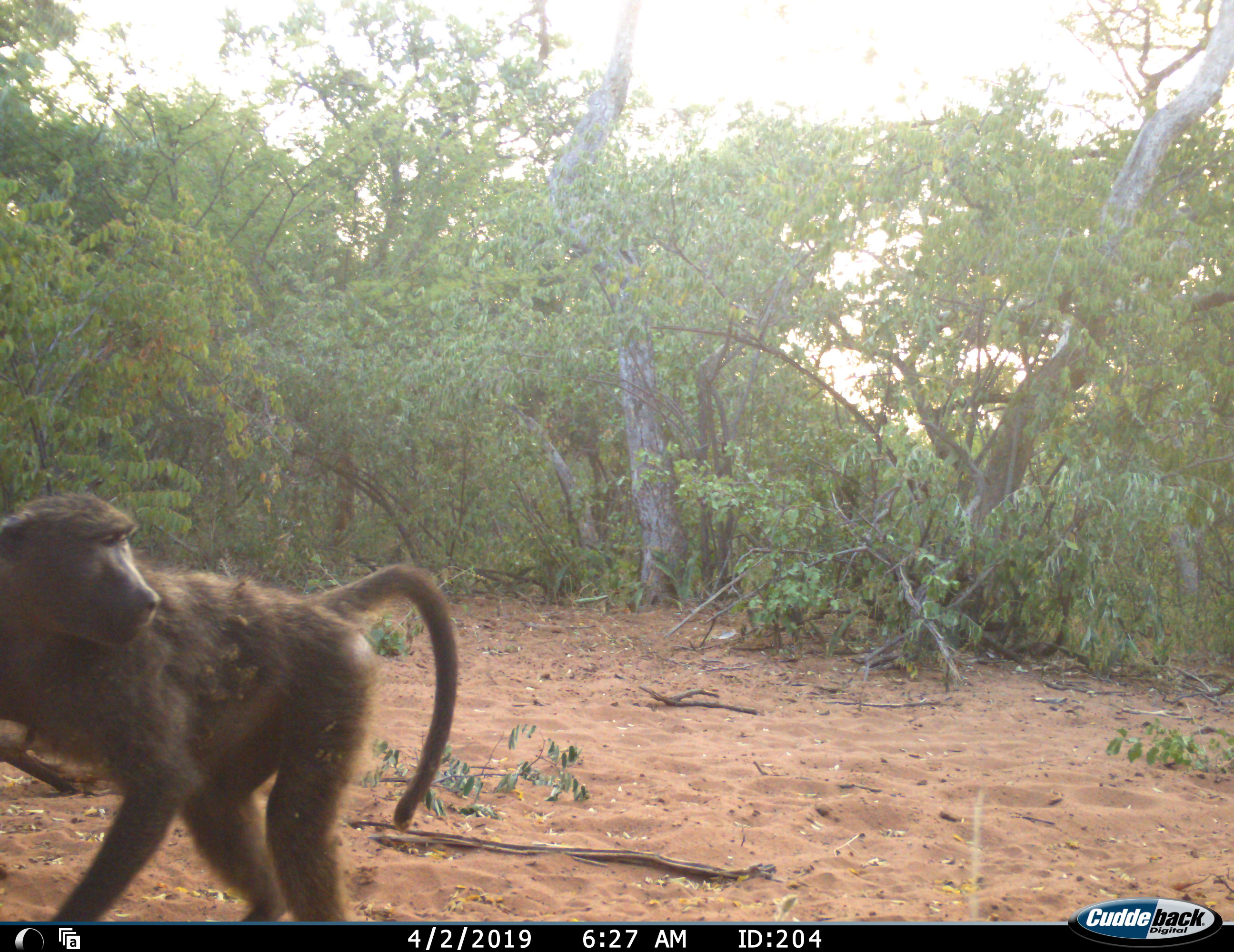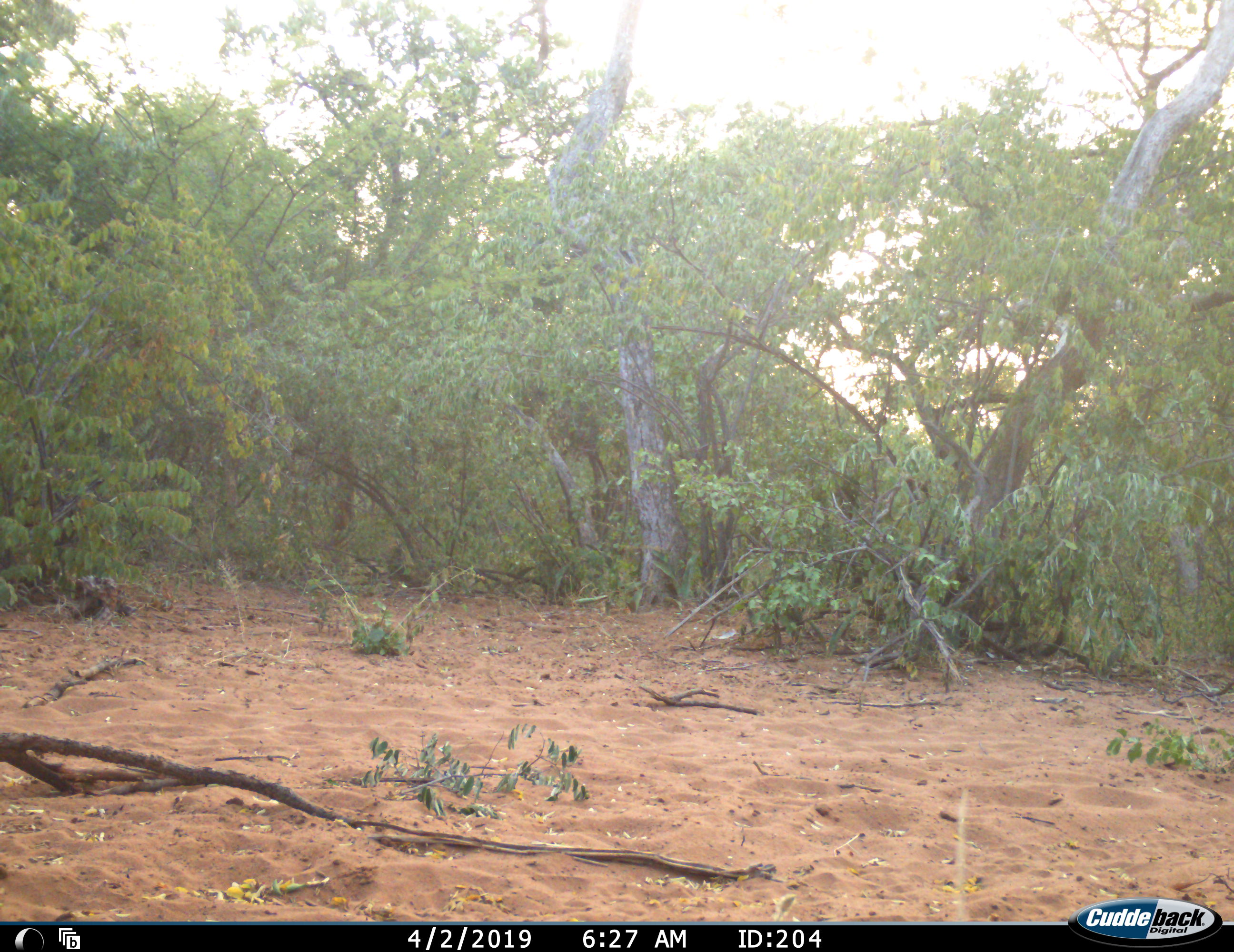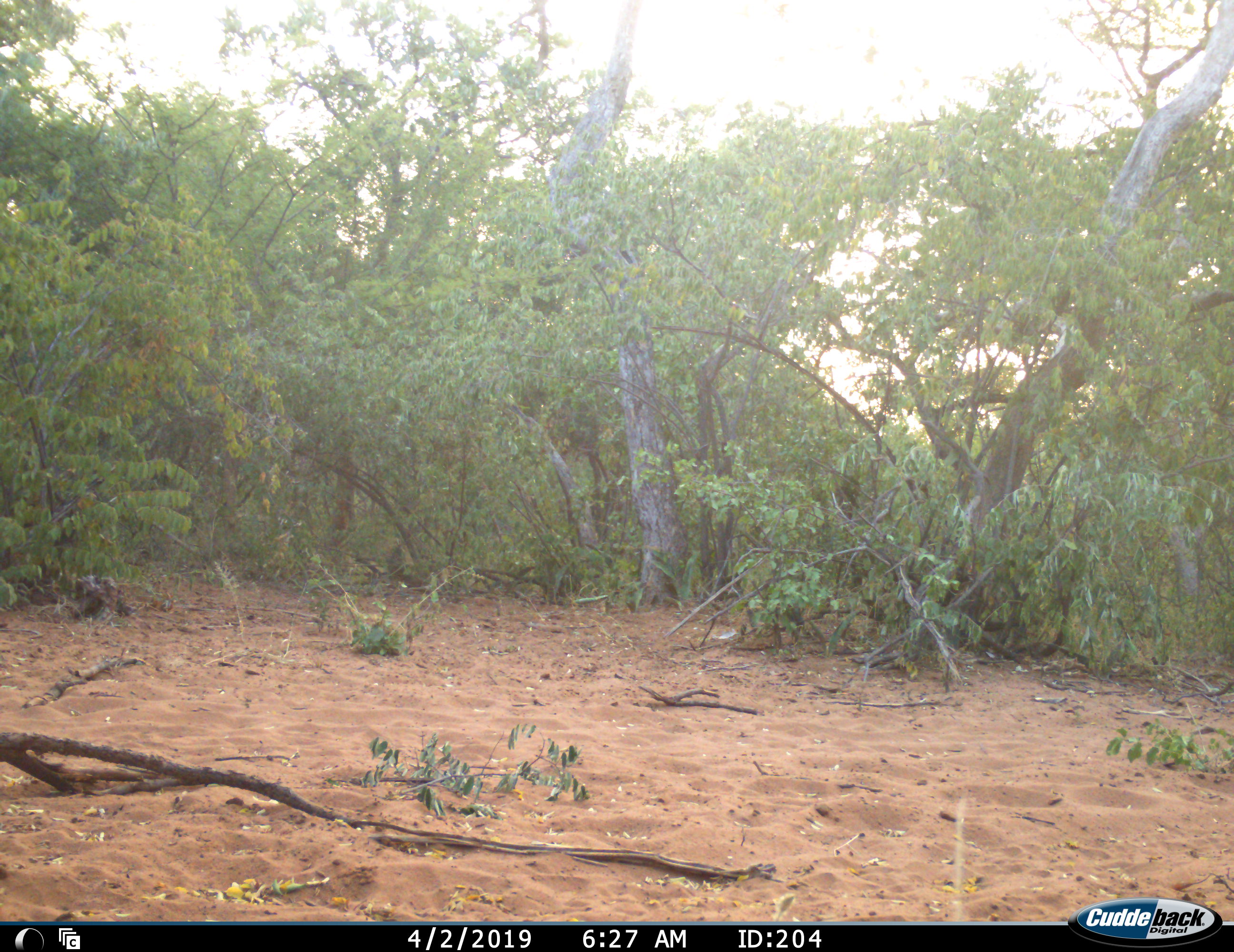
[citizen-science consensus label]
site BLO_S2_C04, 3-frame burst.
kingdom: Animalia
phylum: Chordata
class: Mammalia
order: Primates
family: Cercopithecidae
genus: Papio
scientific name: Papio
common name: baboon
Baboon (Papio), count 1. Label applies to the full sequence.